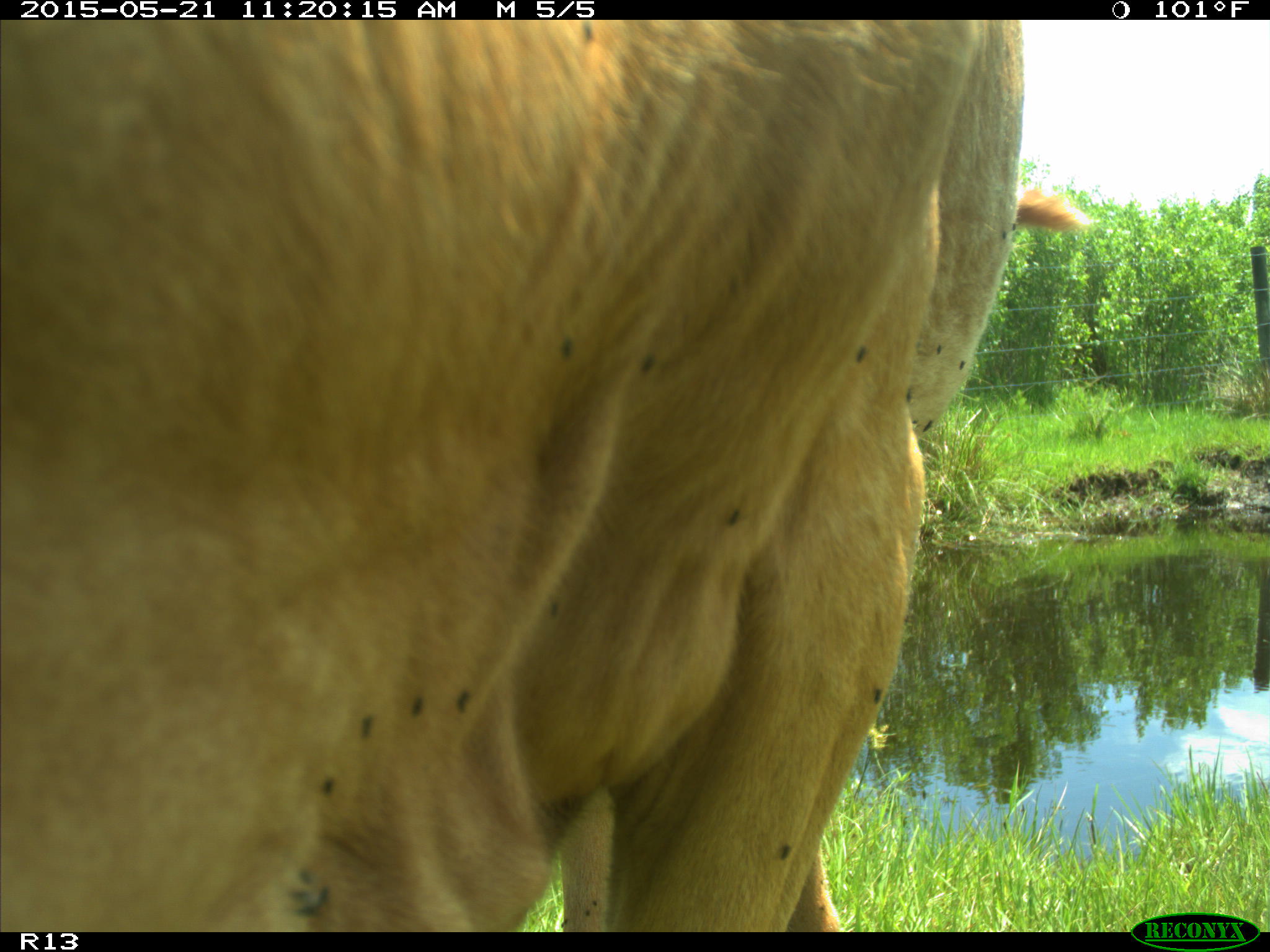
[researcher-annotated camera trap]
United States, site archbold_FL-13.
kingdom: Animalia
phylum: Chordata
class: Mammalia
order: Artiodactyla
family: Bovidae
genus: Bos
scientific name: Bos taurus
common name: domestic cow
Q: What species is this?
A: Bos taurus (domestic cow).